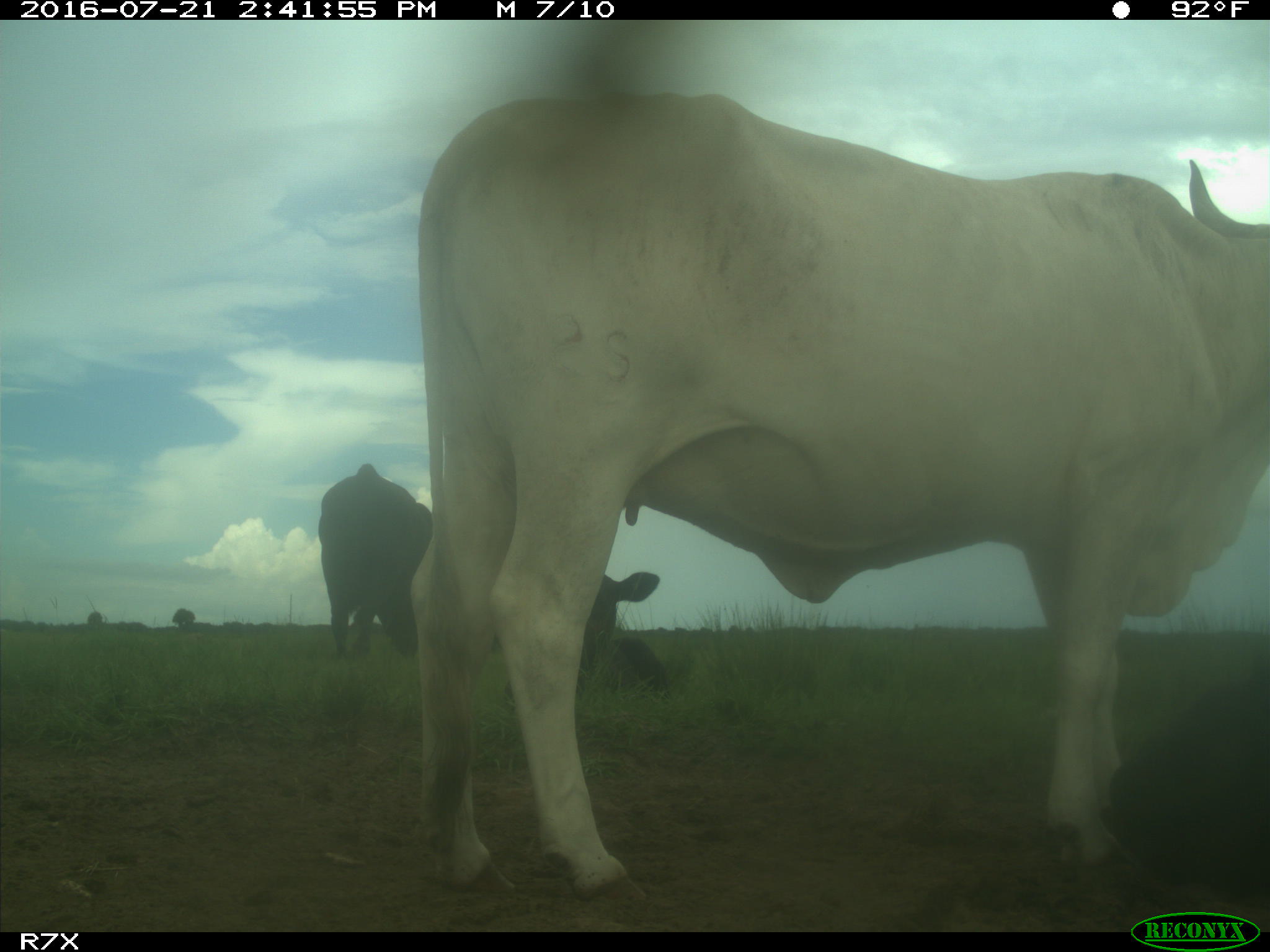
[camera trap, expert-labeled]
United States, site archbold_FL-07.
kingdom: Animalia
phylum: Chordata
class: Mammalia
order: Artiodactyla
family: Bovidae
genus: Bos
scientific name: Bos taurus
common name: domestic cow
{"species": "Bos taurus (domestic cow)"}